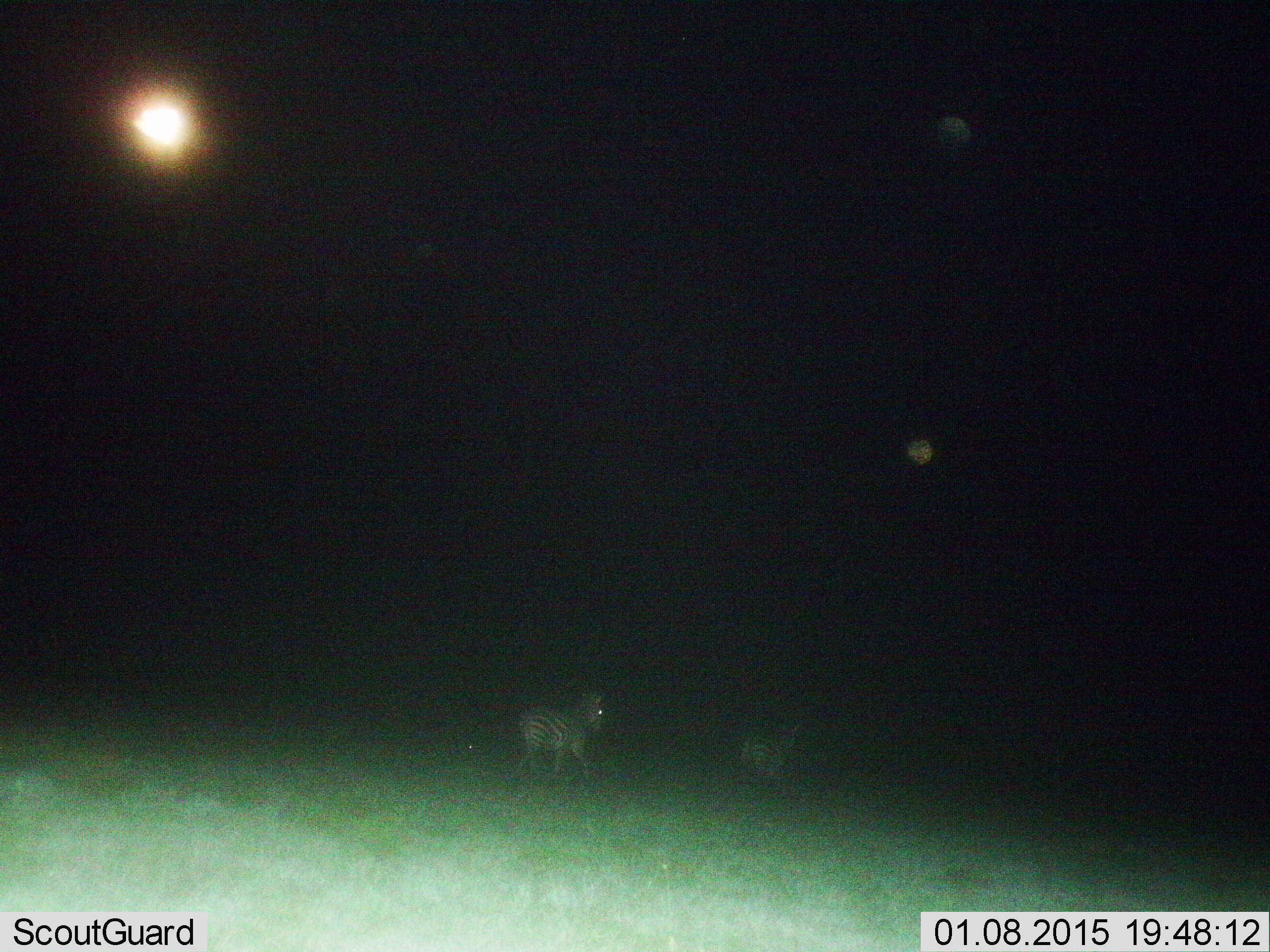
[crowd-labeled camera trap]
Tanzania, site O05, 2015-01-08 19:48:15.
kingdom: Animalia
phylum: Chordata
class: Mammalia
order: Perissodactyla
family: Equidae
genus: Equus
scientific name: Equus quagga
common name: plains zebra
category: zebra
Zebra (plains zebra) (Equus quagga), count 2. Behavior (volunteer vote fractions): standing 10%, resting 10%, moving 90%, interacting 0%. Young present (vote fraction): 0%. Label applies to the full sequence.